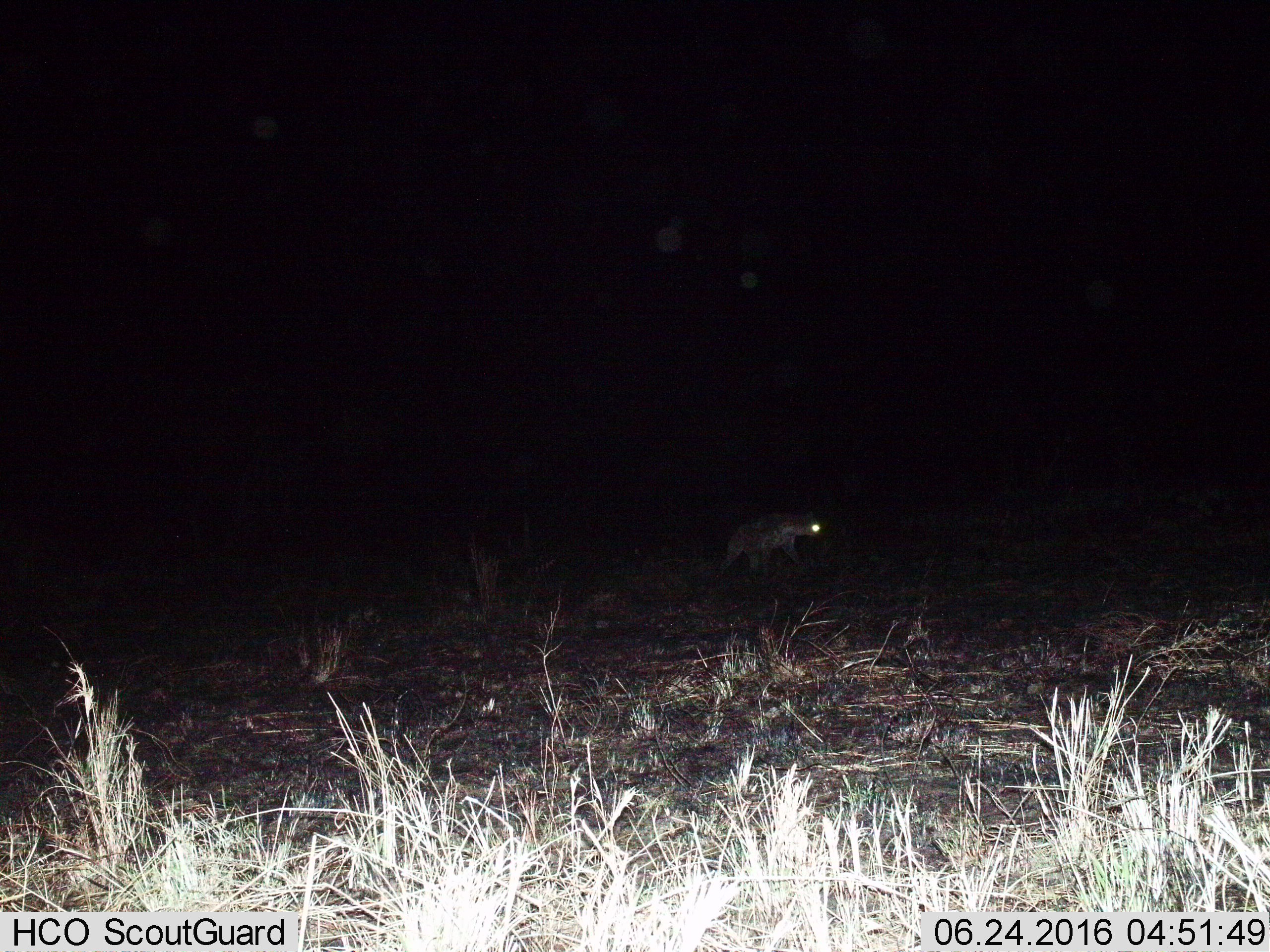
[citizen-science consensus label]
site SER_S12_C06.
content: unidentified animal